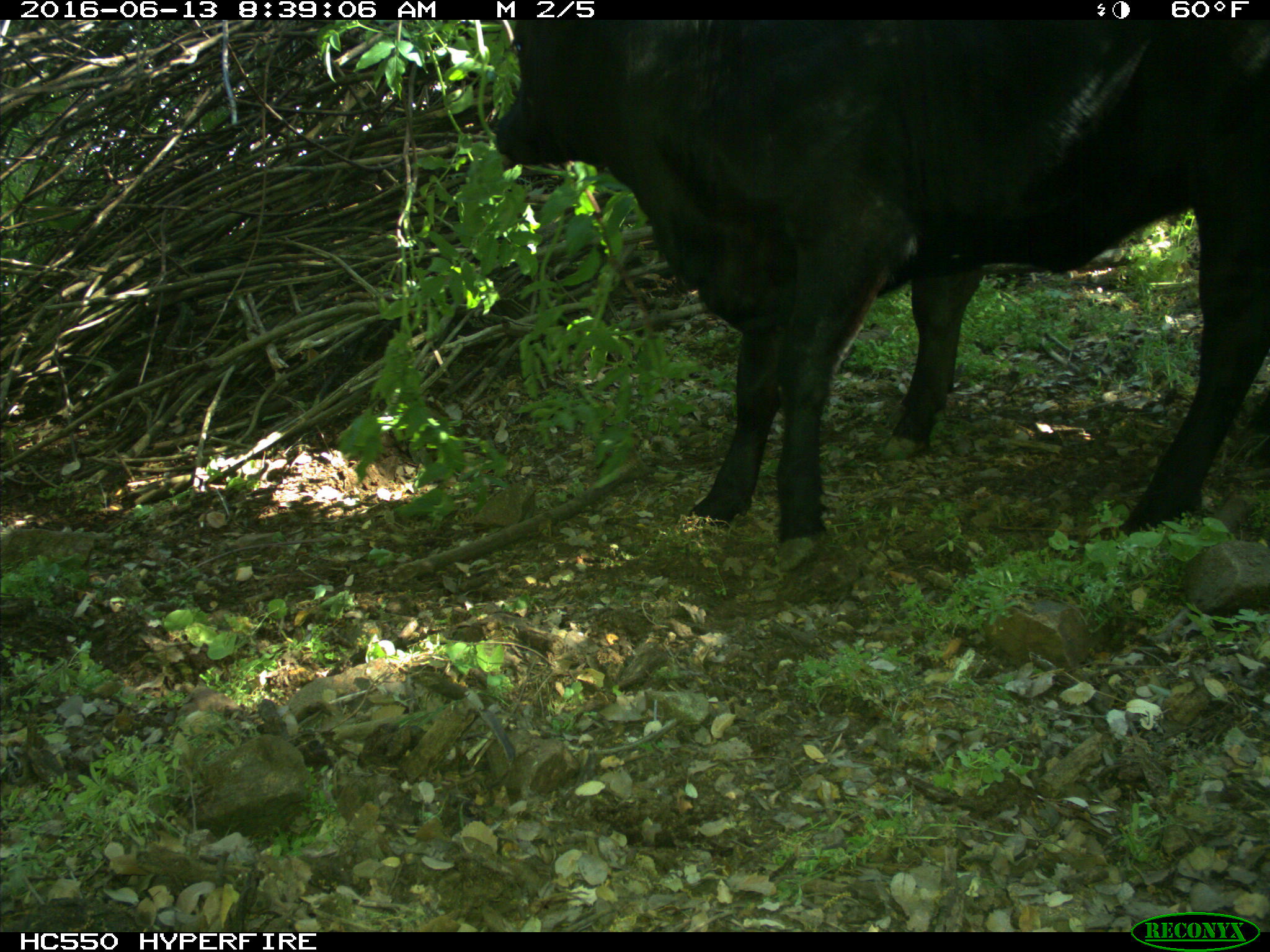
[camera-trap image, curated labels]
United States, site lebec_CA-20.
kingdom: Animalia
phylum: Chordata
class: Mammalia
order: Artiodactyla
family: Bovidae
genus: Bos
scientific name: Bos taurus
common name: domestic cow